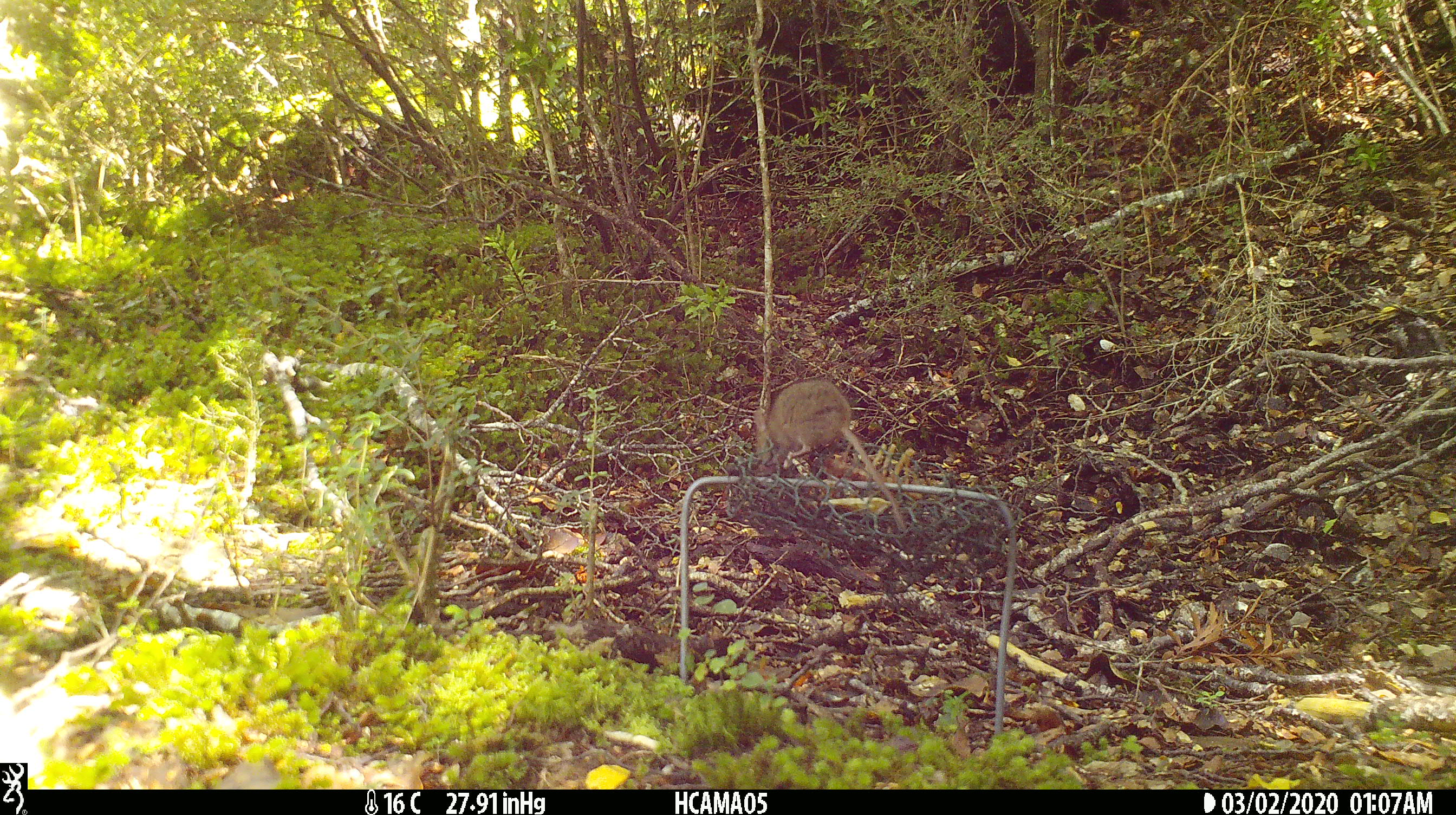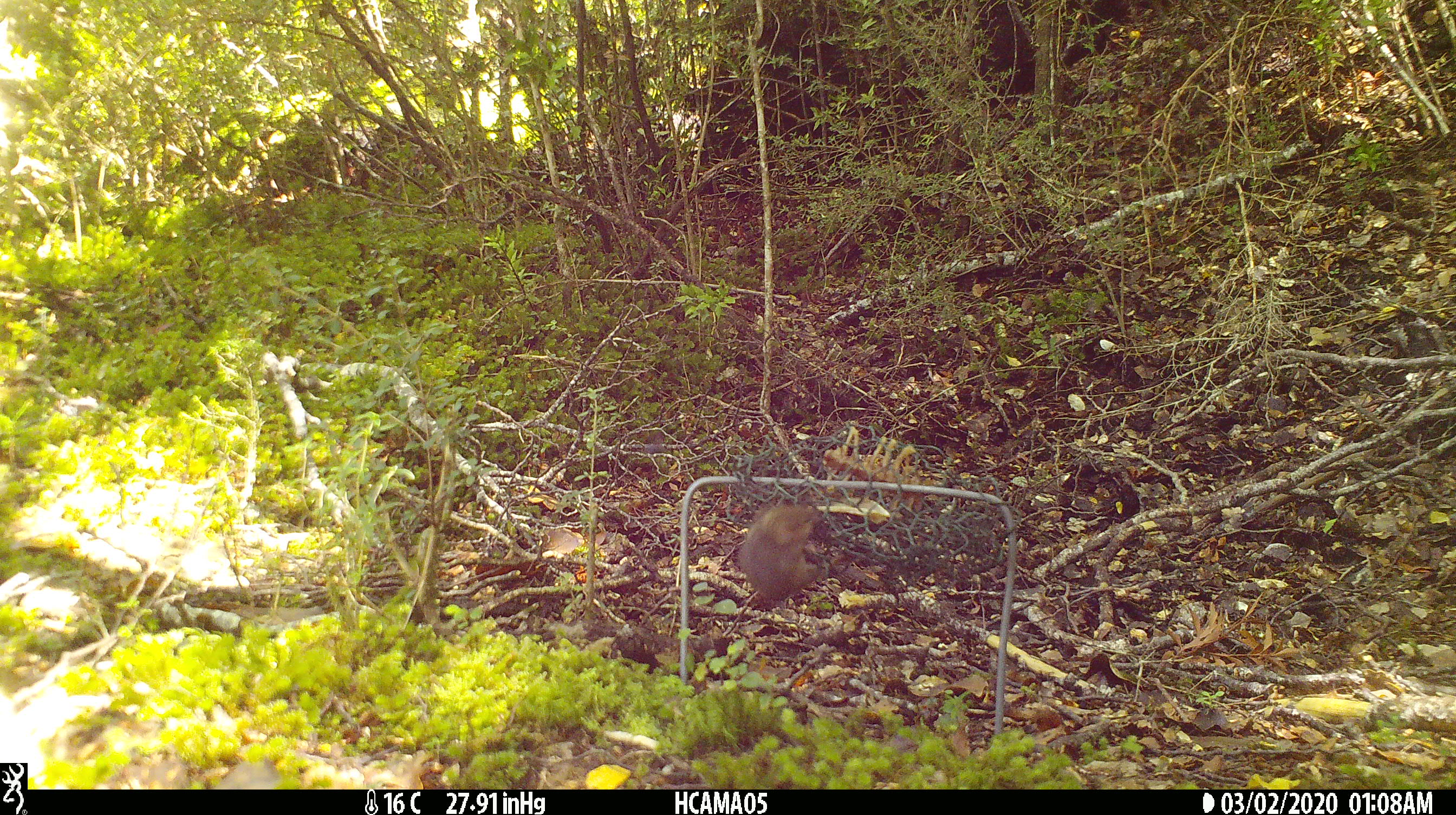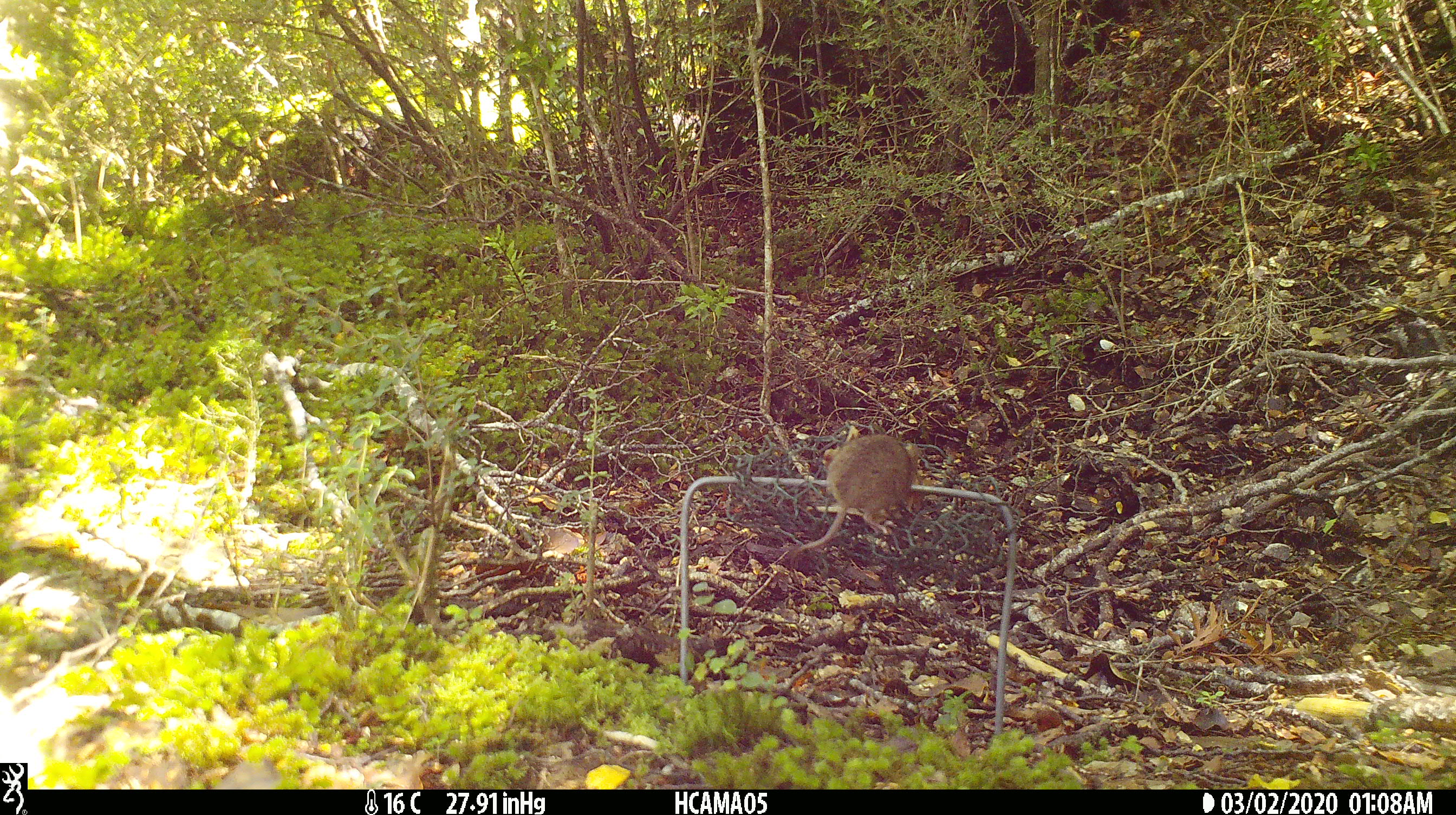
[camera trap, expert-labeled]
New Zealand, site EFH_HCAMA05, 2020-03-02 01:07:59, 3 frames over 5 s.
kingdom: Animalia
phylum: Chordata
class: Mammalia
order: Rodentia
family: Muridae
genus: Mus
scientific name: Mus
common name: mouse